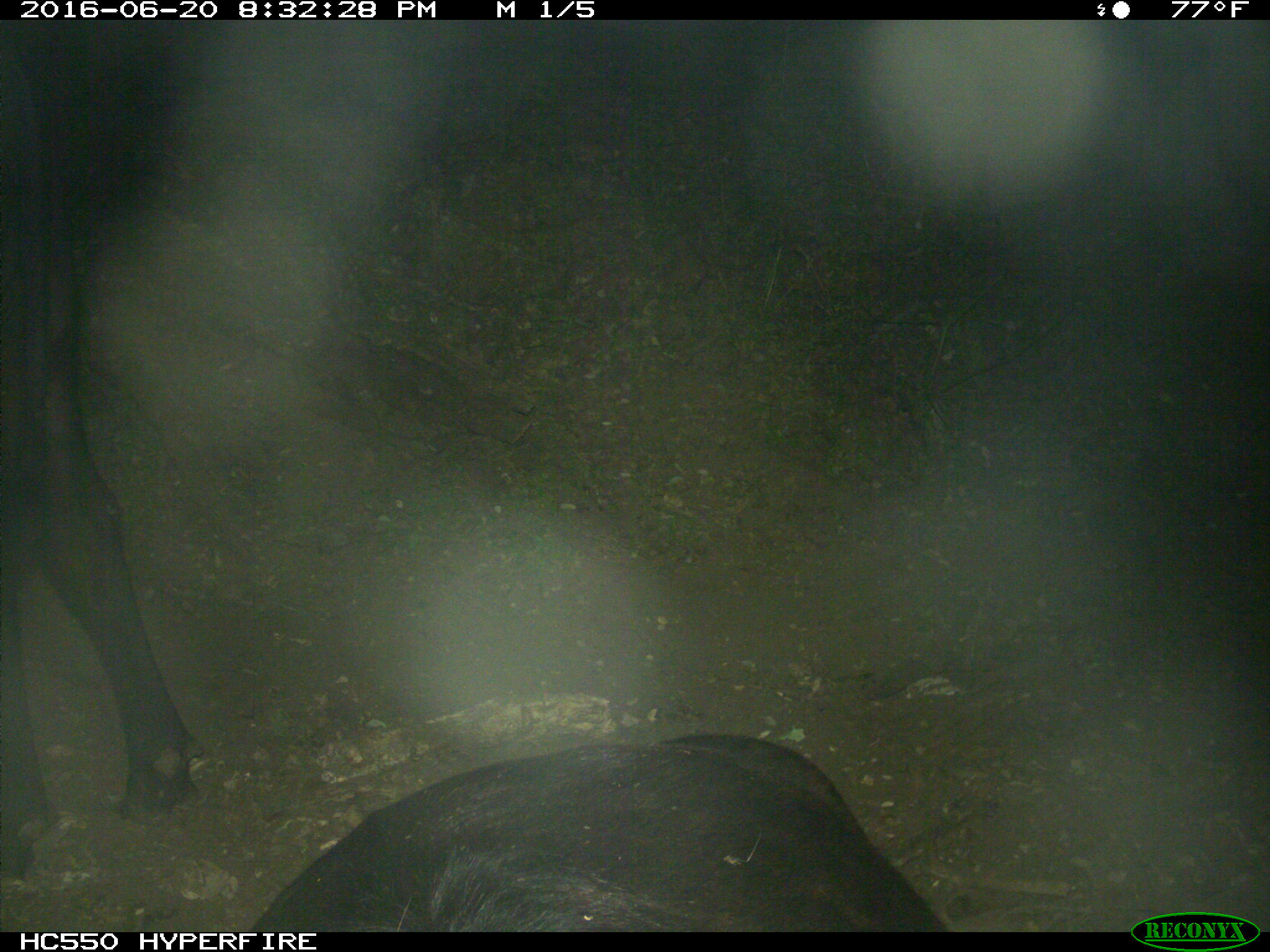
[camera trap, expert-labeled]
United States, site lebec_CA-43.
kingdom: Animalia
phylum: Chordata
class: Mammalia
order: Artiodactyla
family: Bovidae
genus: Bos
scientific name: Bos taurus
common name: domestic cow